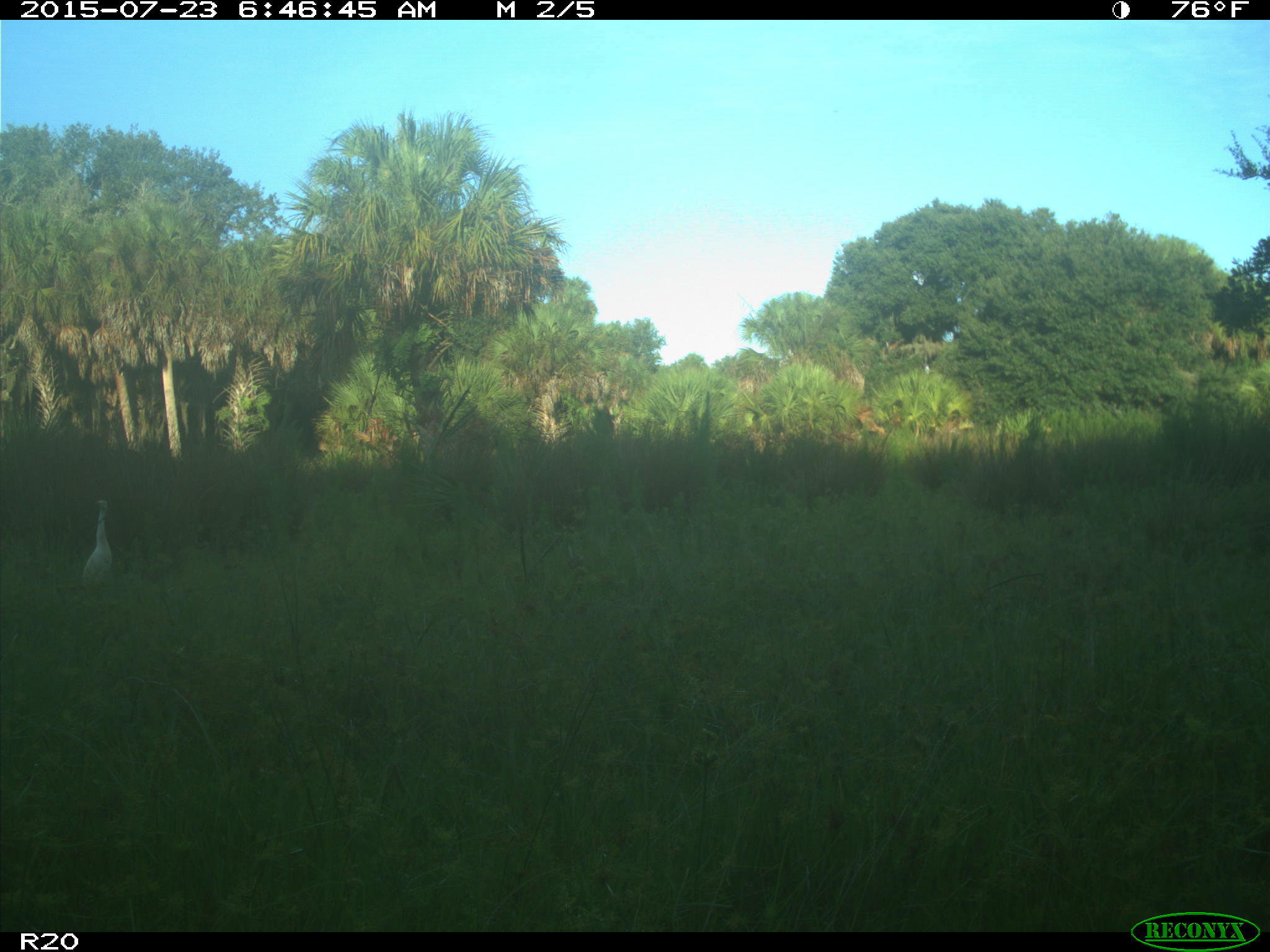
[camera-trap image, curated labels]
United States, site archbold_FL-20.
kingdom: Animalia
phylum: Chordata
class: Mammalia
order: Artiodactyla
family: Bovidae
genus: Bos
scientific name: Bos taurus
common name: domestic cow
Bos taurus (domestic cow).